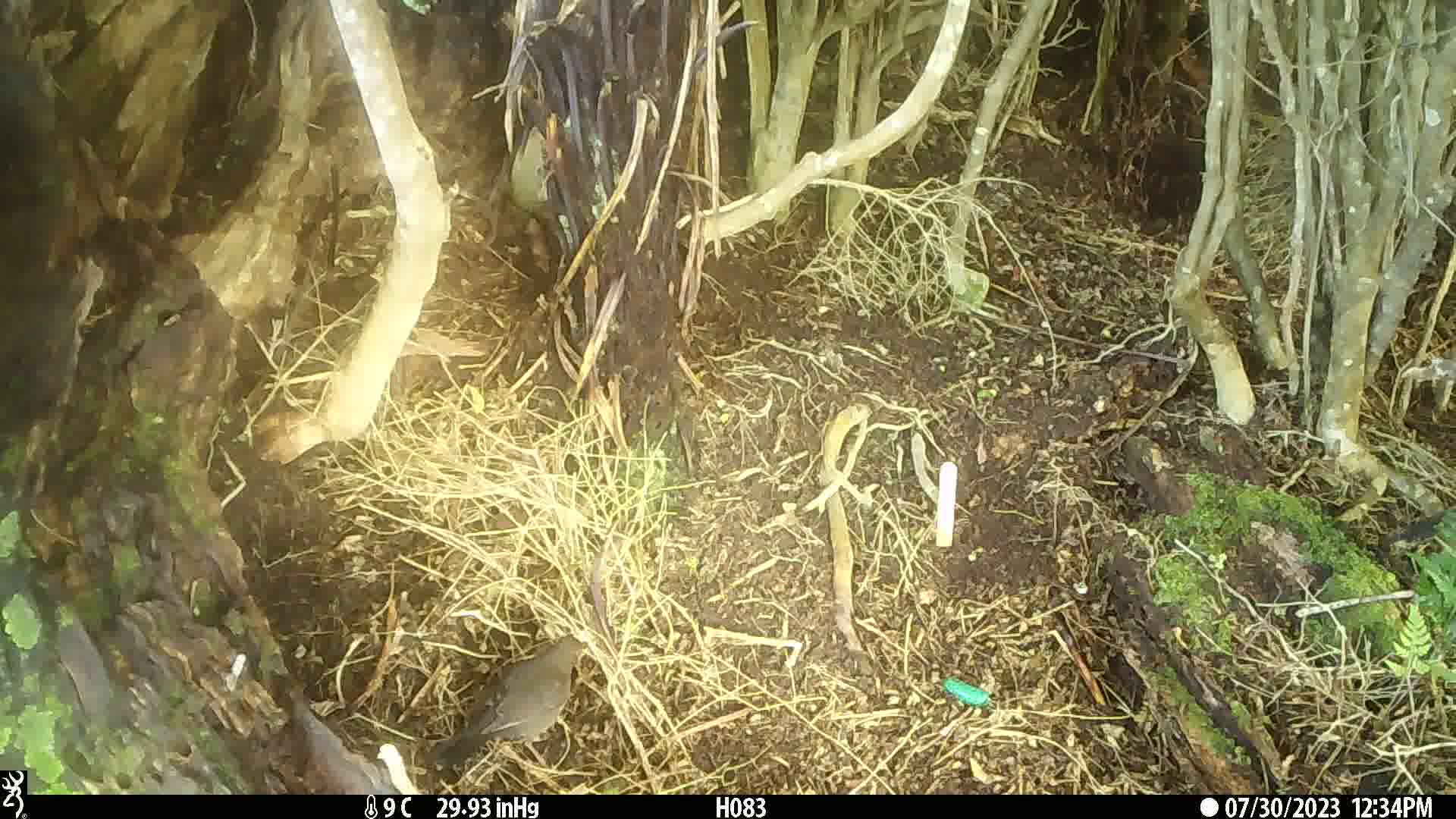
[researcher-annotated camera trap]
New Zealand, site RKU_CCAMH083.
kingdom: Animalia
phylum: Chordata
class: Aves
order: Passeriformes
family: Turdidae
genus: Turdus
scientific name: Turdus philomelos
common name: song thrush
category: thrush